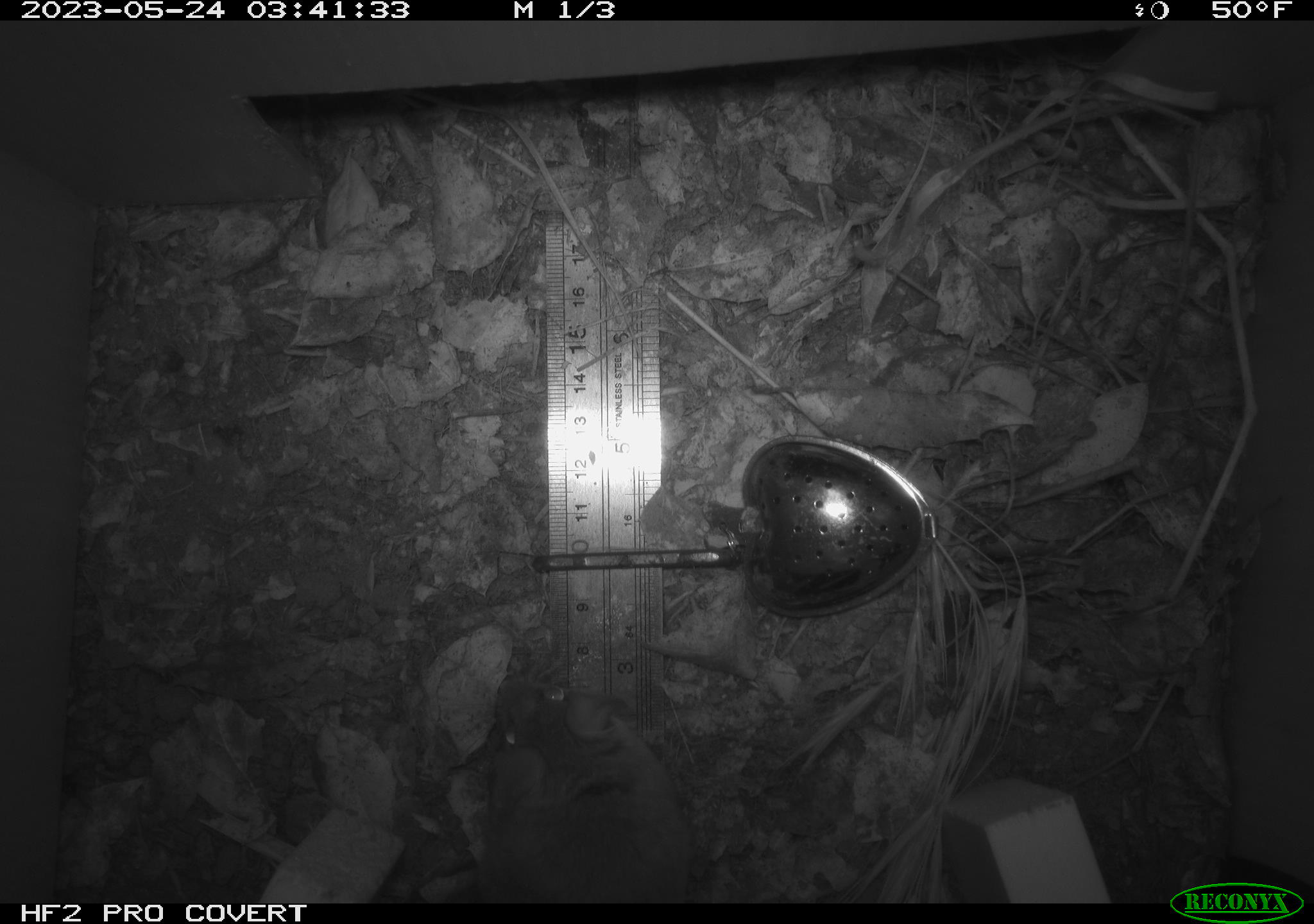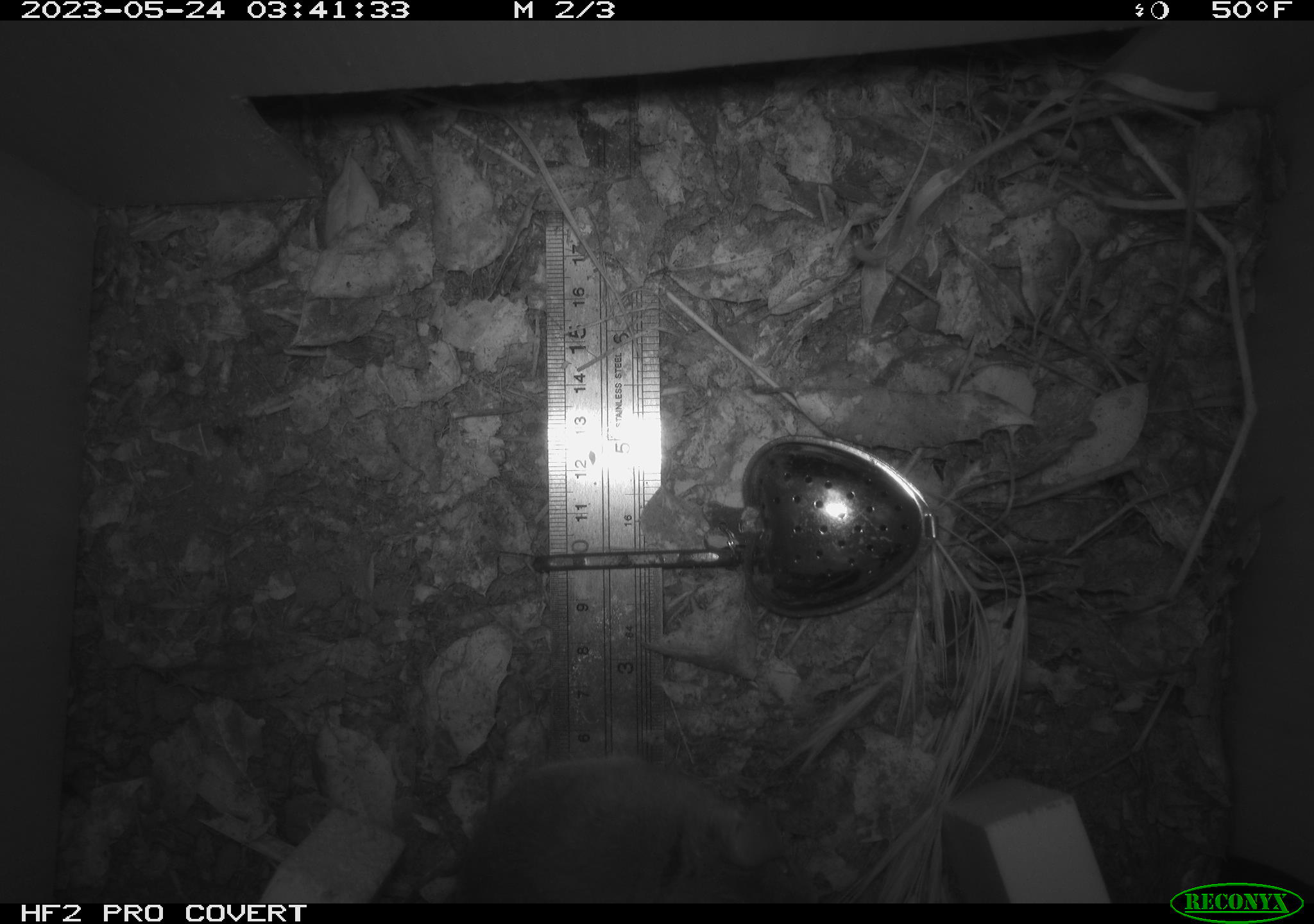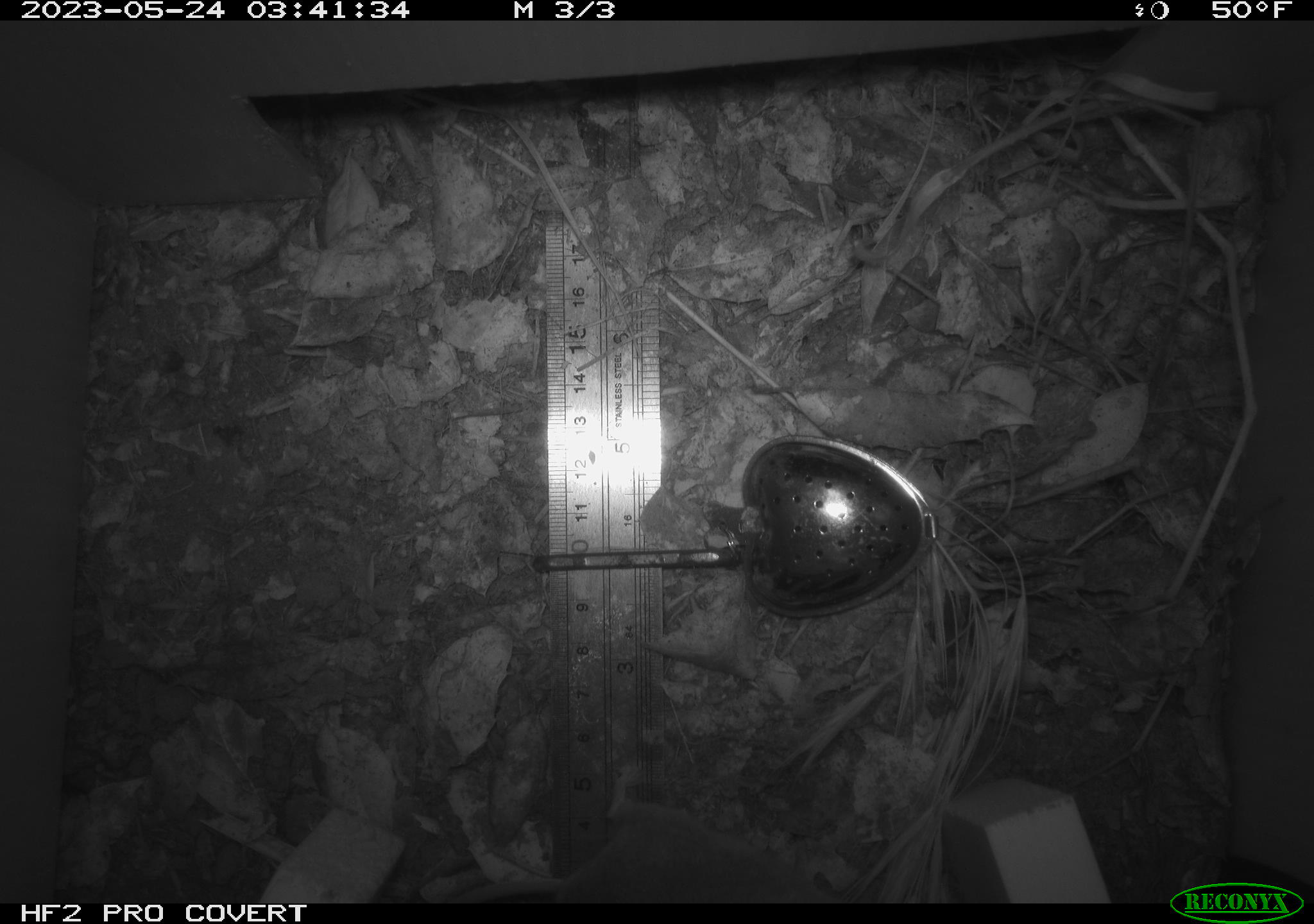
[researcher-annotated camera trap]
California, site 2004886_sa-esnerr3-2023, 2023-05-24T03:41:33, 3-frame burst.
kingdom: Animalia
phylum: Chordata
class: Mammalia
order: Rodentia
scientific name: Rodentia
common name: mouse species